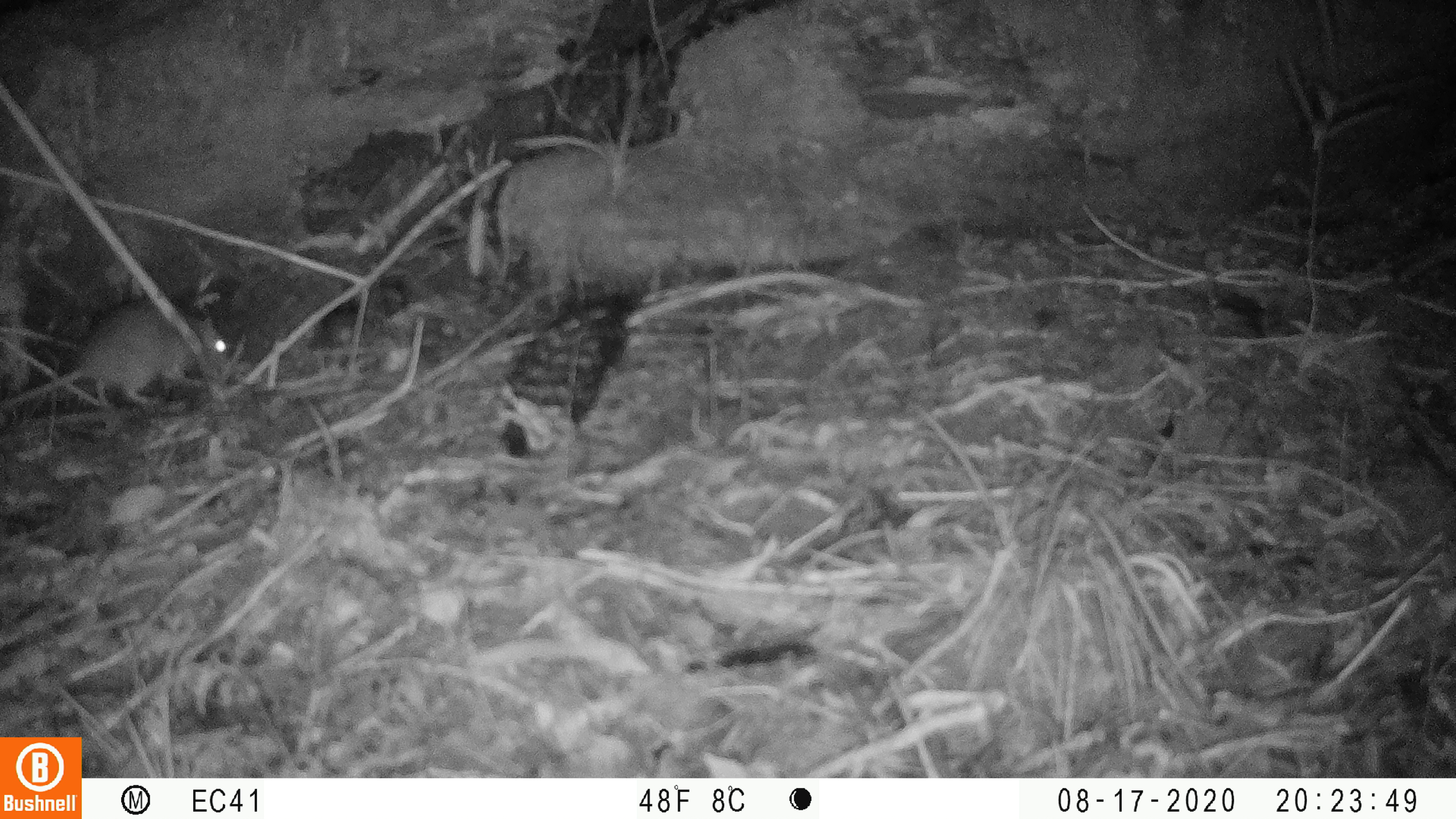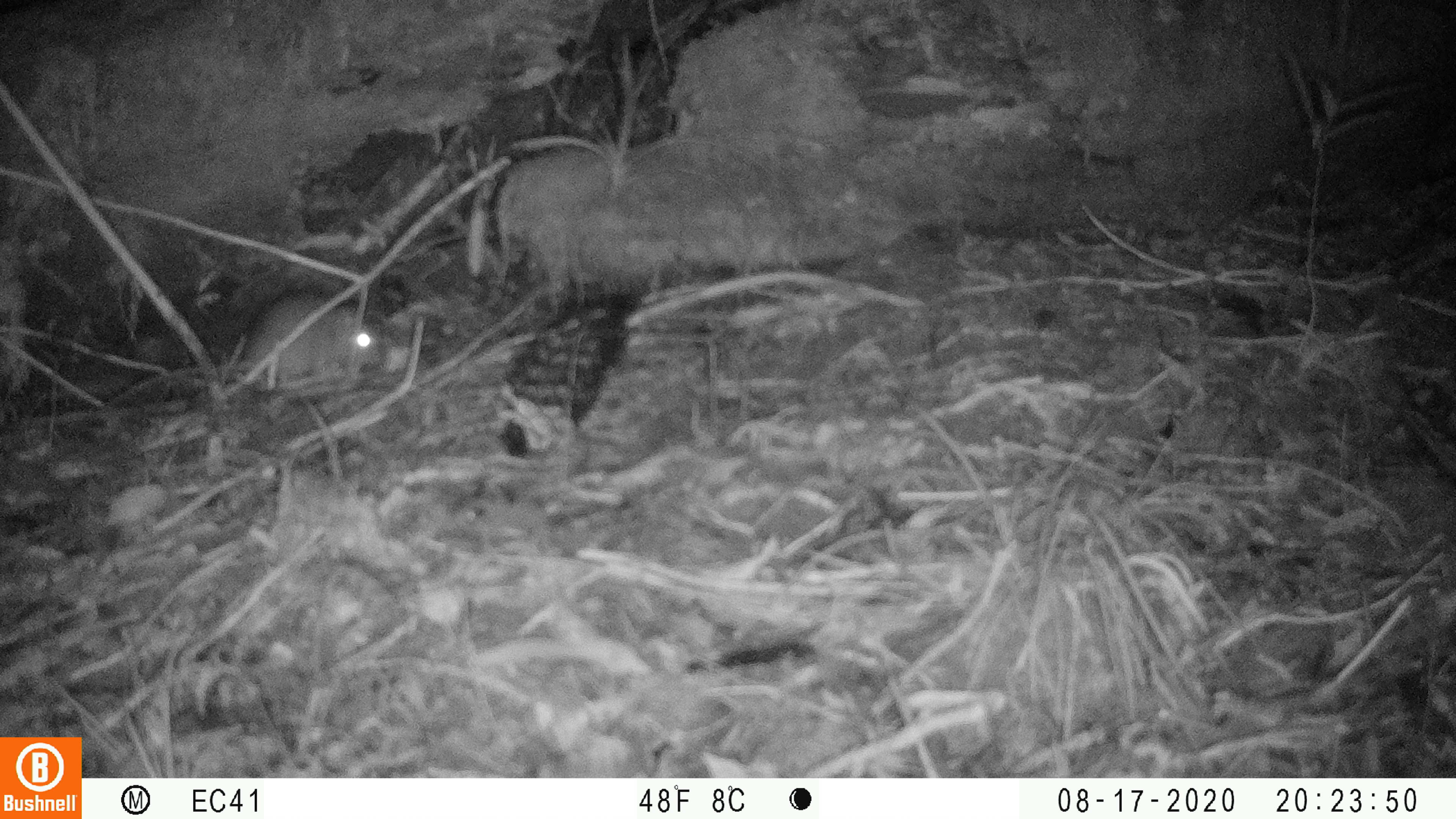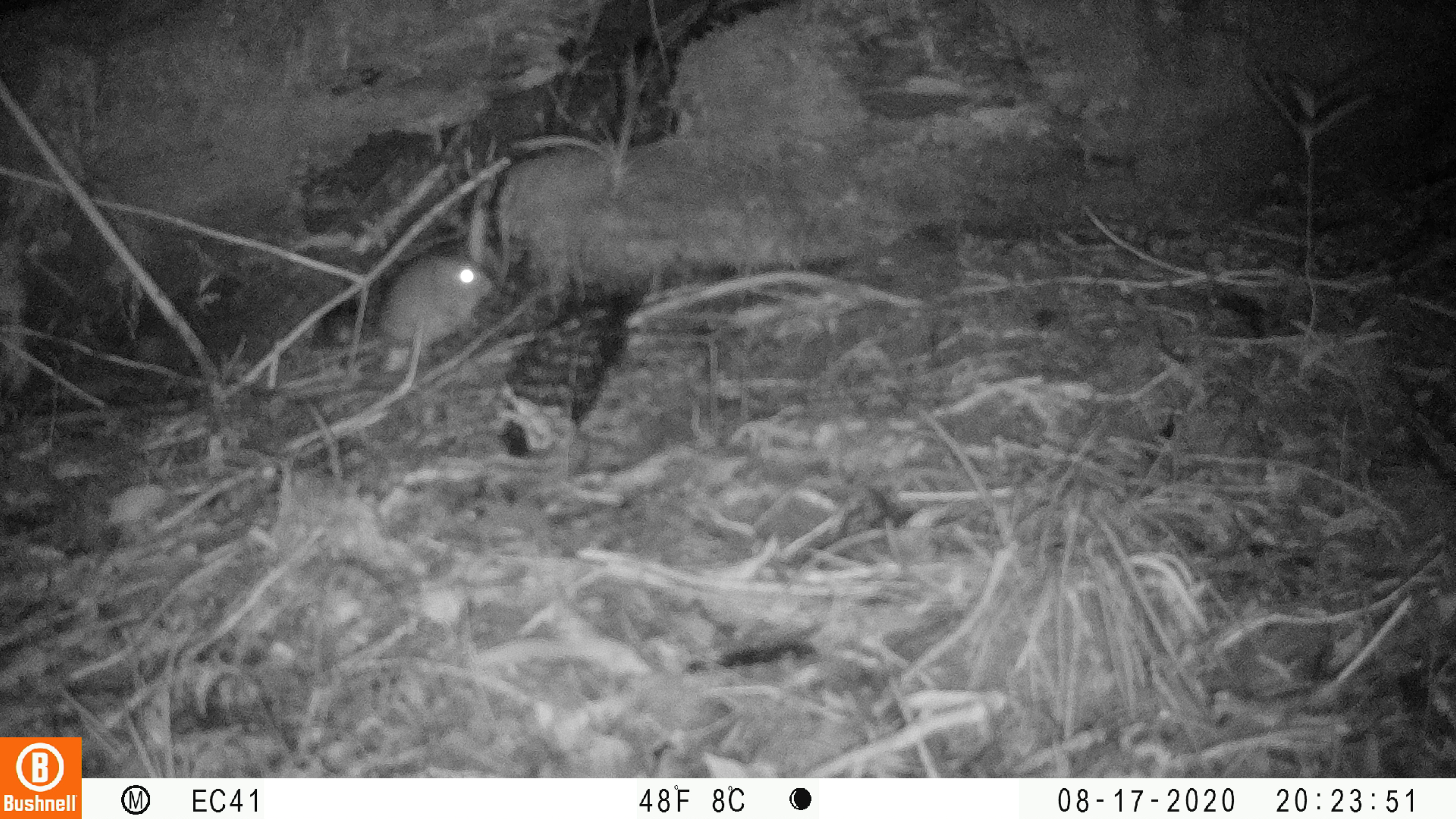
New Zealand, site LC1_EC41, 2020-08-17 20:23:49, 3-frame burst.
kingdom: Animalia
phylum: Chordata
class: Mammalia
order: Rodentia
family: Muridae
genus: Rattus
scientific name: Rattus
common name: rat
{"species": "rat (Rattus)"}